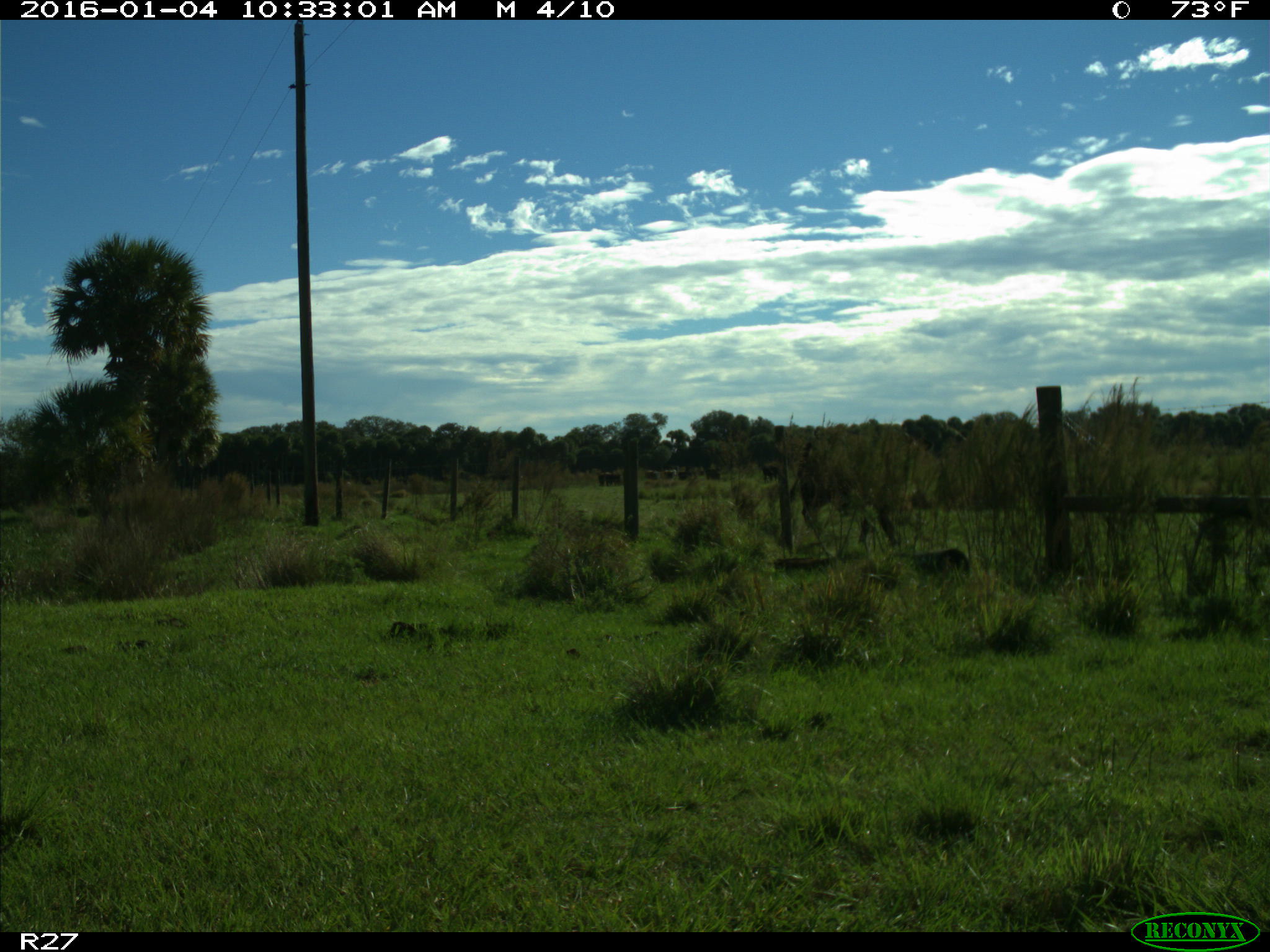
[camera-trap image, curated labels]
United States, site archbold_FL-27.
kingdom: Animalia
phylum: Chordata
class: Mammalia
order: Artiodactyla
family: Bovidae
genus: Bos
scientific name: Bos taurus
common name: domestic cow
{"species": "Bos taurus (domestic cow)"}